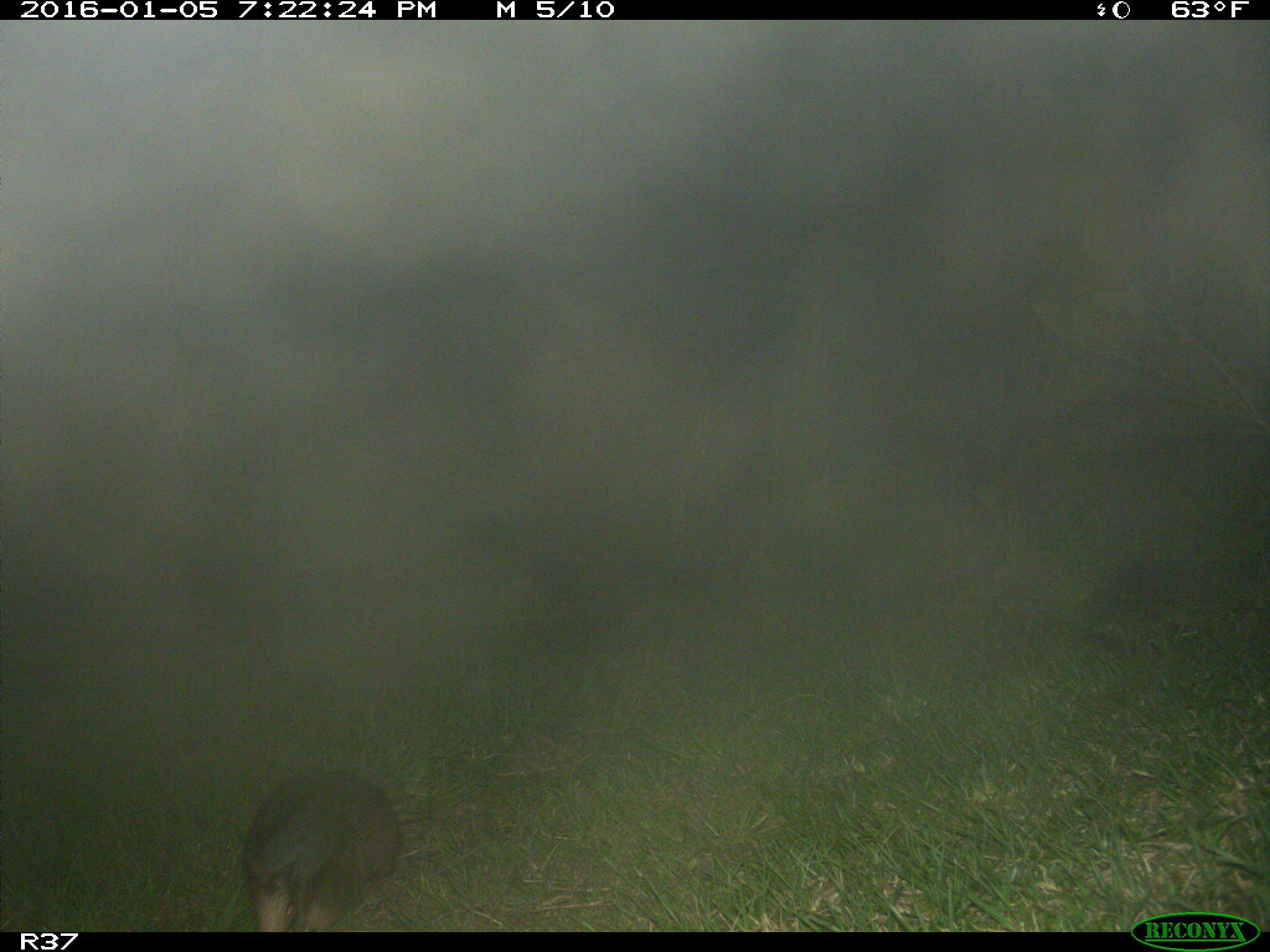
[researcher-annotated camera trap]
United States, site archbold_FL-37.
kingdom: Animalia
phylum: Chordata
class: Mammalia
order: Cingulata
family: Dasypodidae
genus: Dasypus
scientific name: Dasypus novemcinctus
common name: nine-banded armadillo